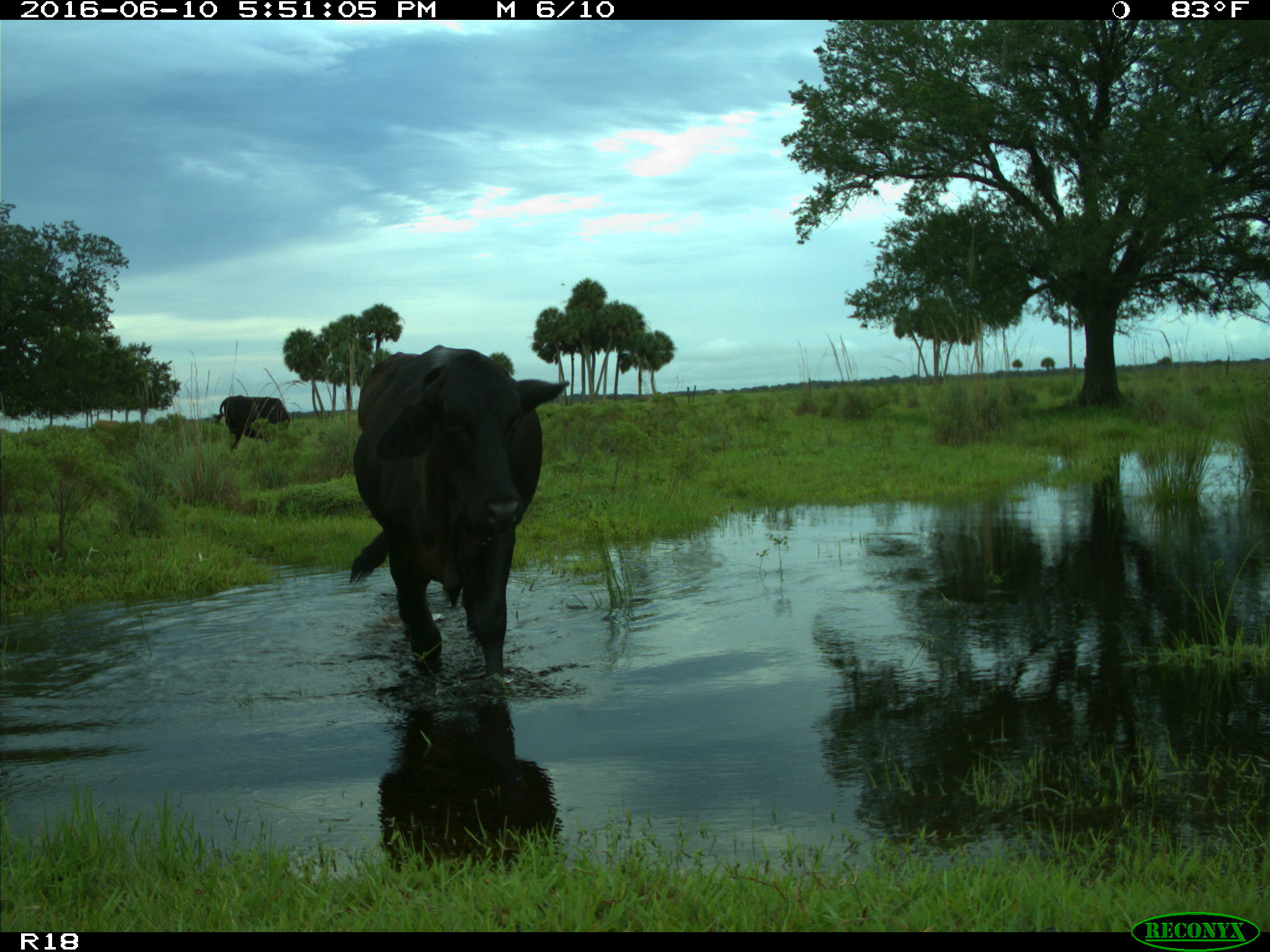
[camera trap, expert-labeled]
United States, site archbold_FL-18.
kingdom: Animalia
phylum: Chordata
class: Mammalia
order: Artiodactyla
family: Bovidae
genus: Bos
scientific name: Bos taurus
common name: domestic cow